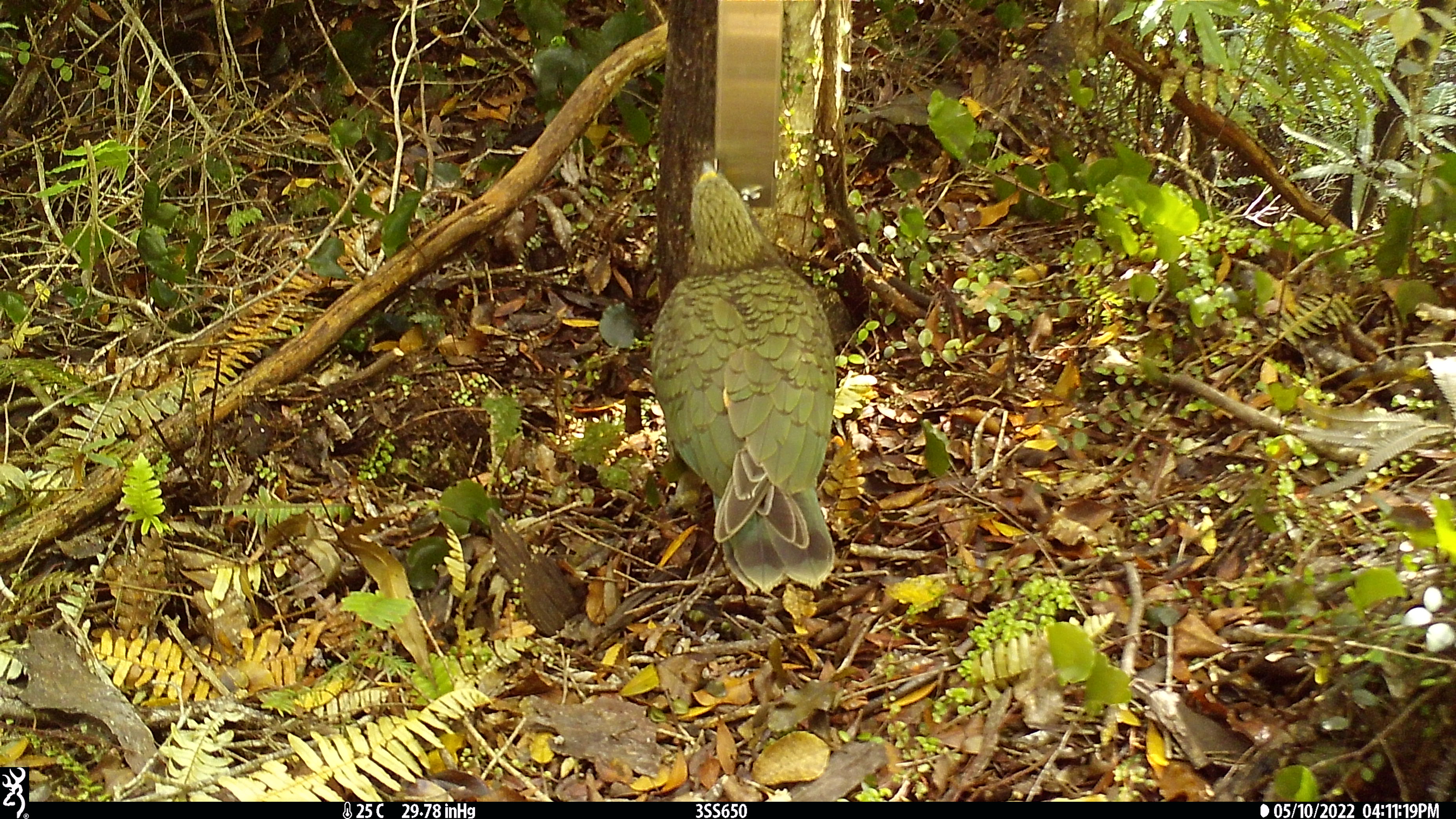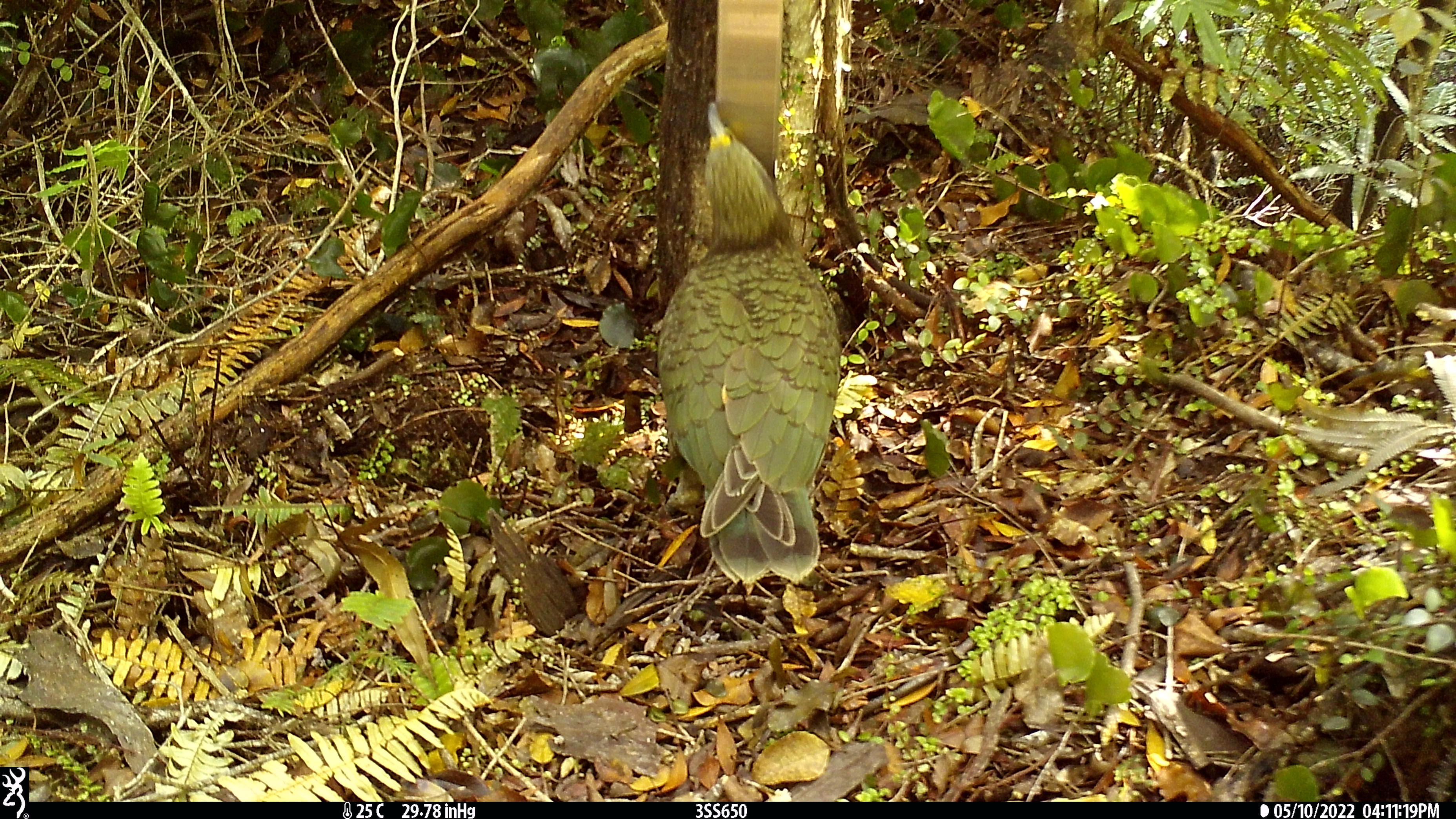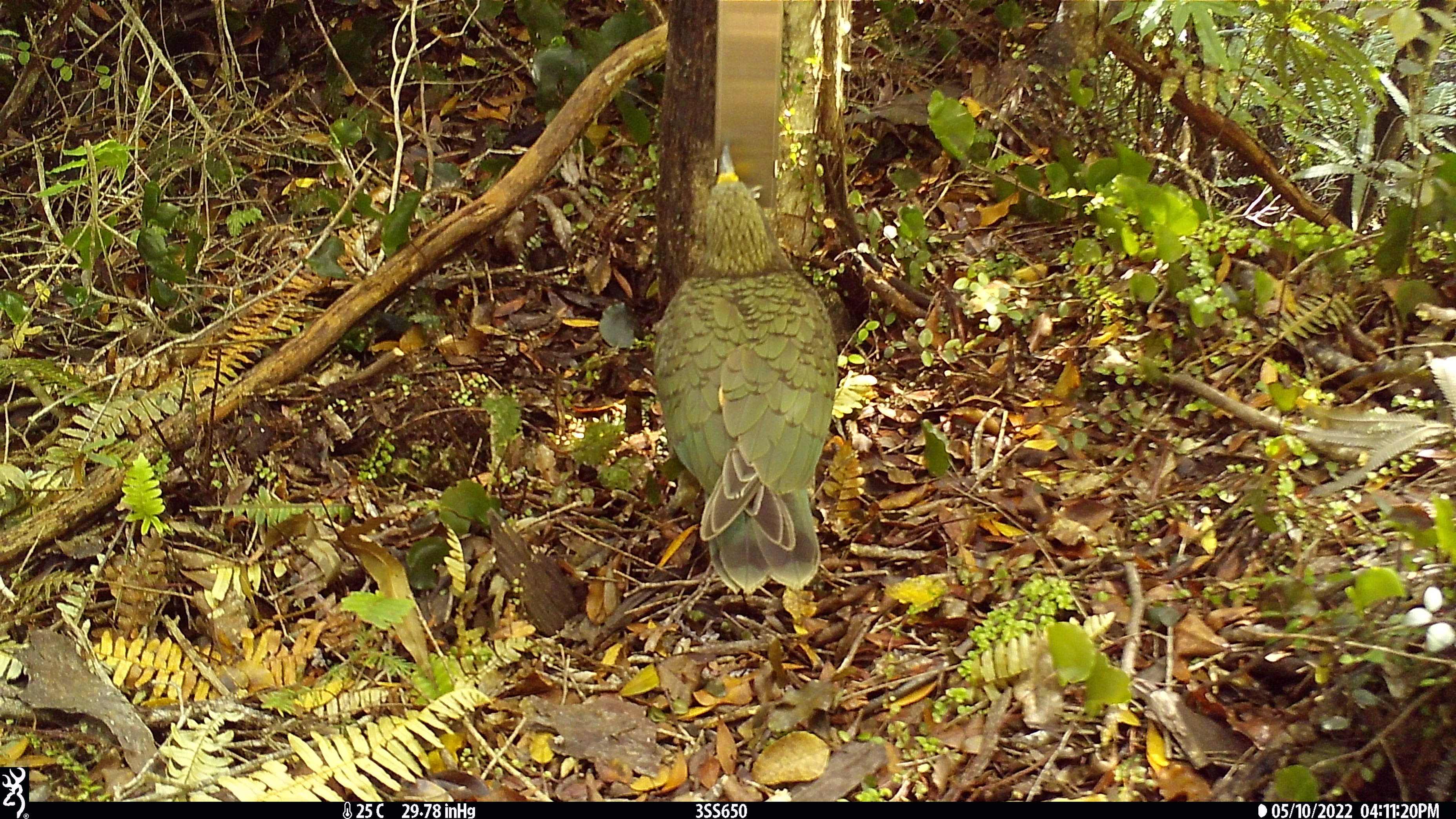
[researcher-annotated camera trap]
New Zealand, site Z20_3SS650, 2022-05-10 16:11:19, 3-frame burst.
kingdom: Animalia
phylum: Chordata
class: Aves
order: Psittaciformes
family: Strigopidae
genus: Nestor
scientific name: Nestor notabilis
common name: kea